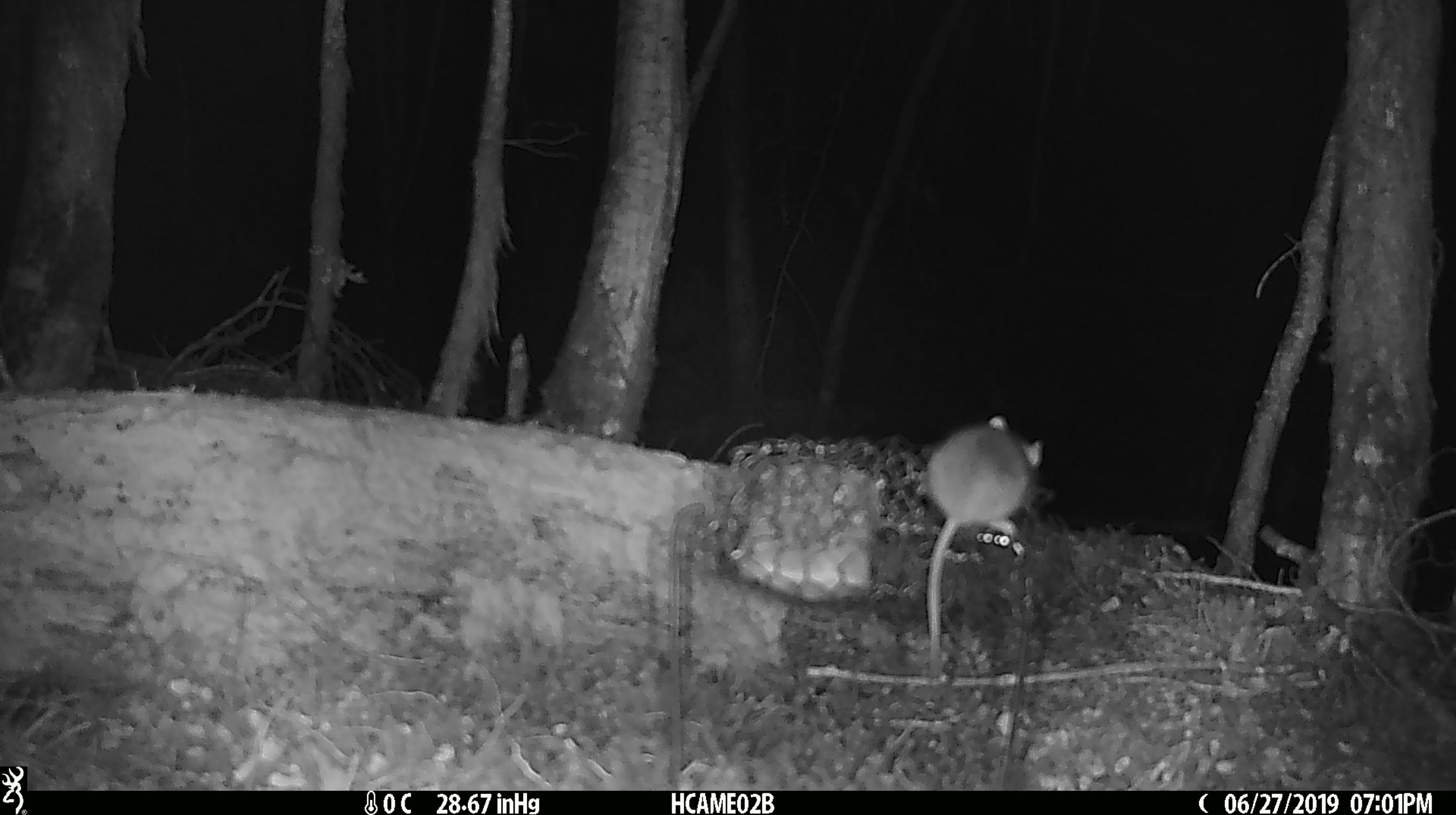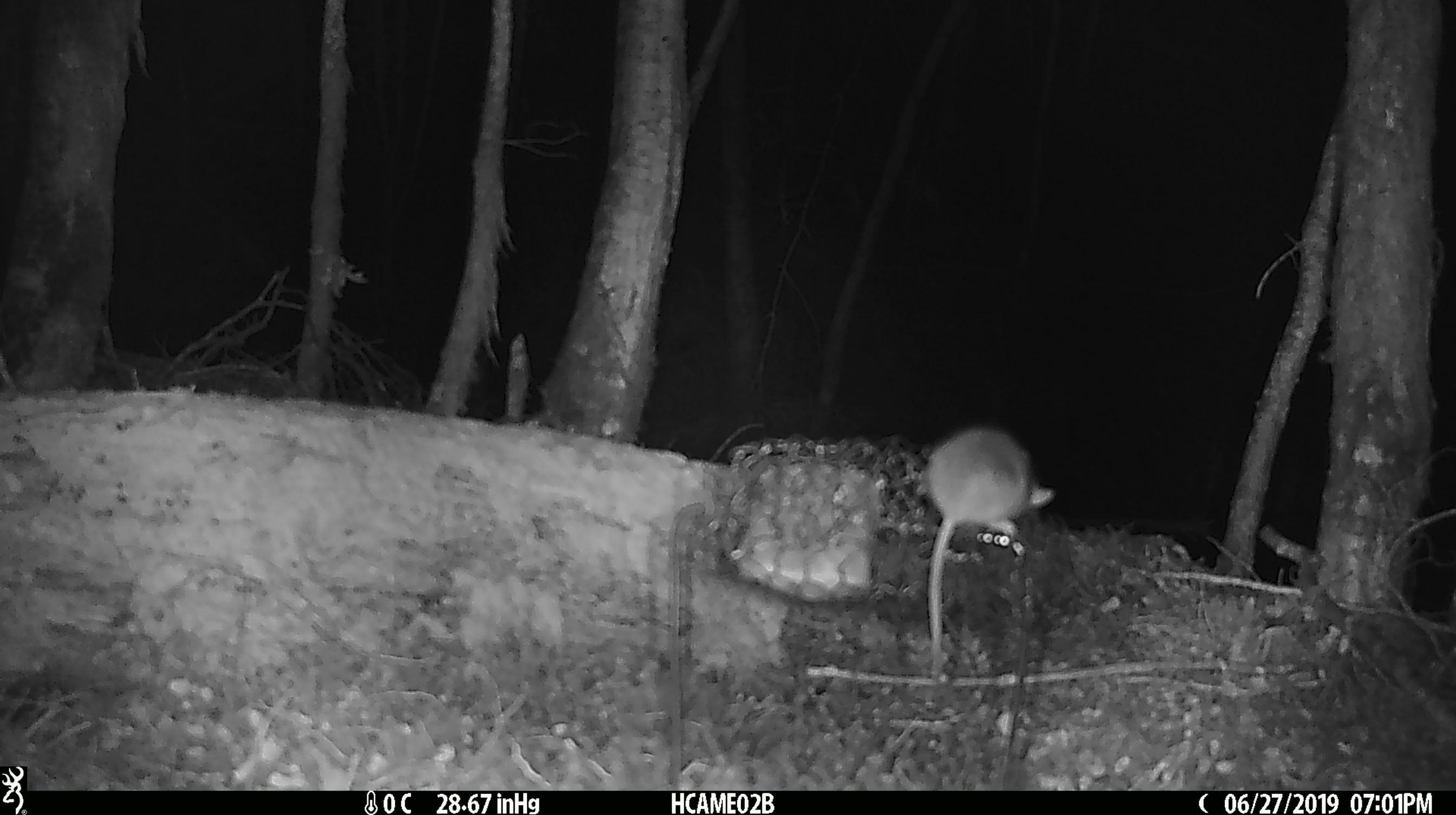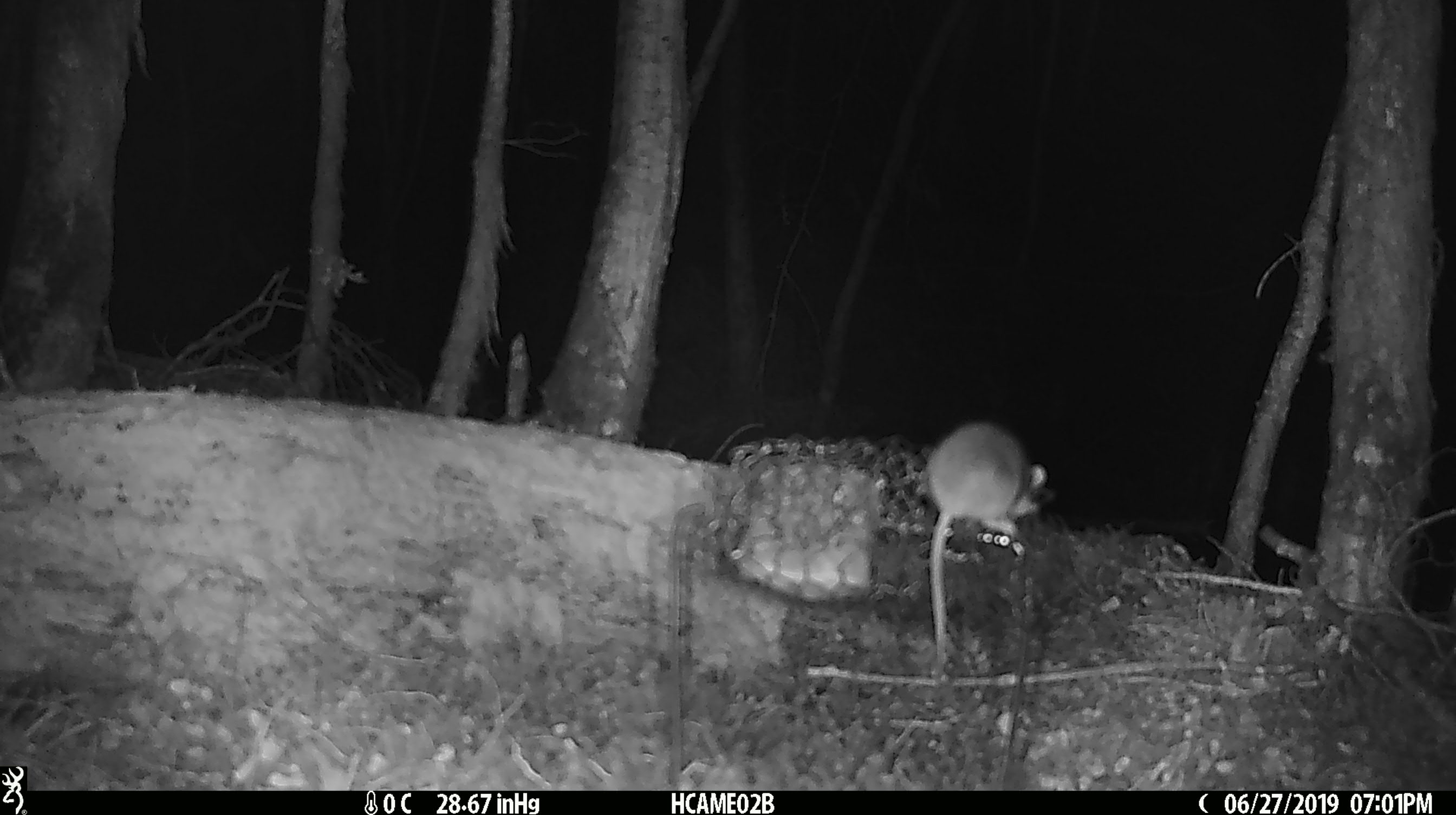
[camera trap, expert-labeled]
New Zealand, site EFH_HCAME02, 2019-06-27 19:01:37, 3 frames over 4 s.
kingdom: Animalia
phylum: Chordata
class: Mammalia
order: Rodentia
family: Muridae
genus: Mus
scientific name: Mus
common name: mouse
Mouse (Mus).